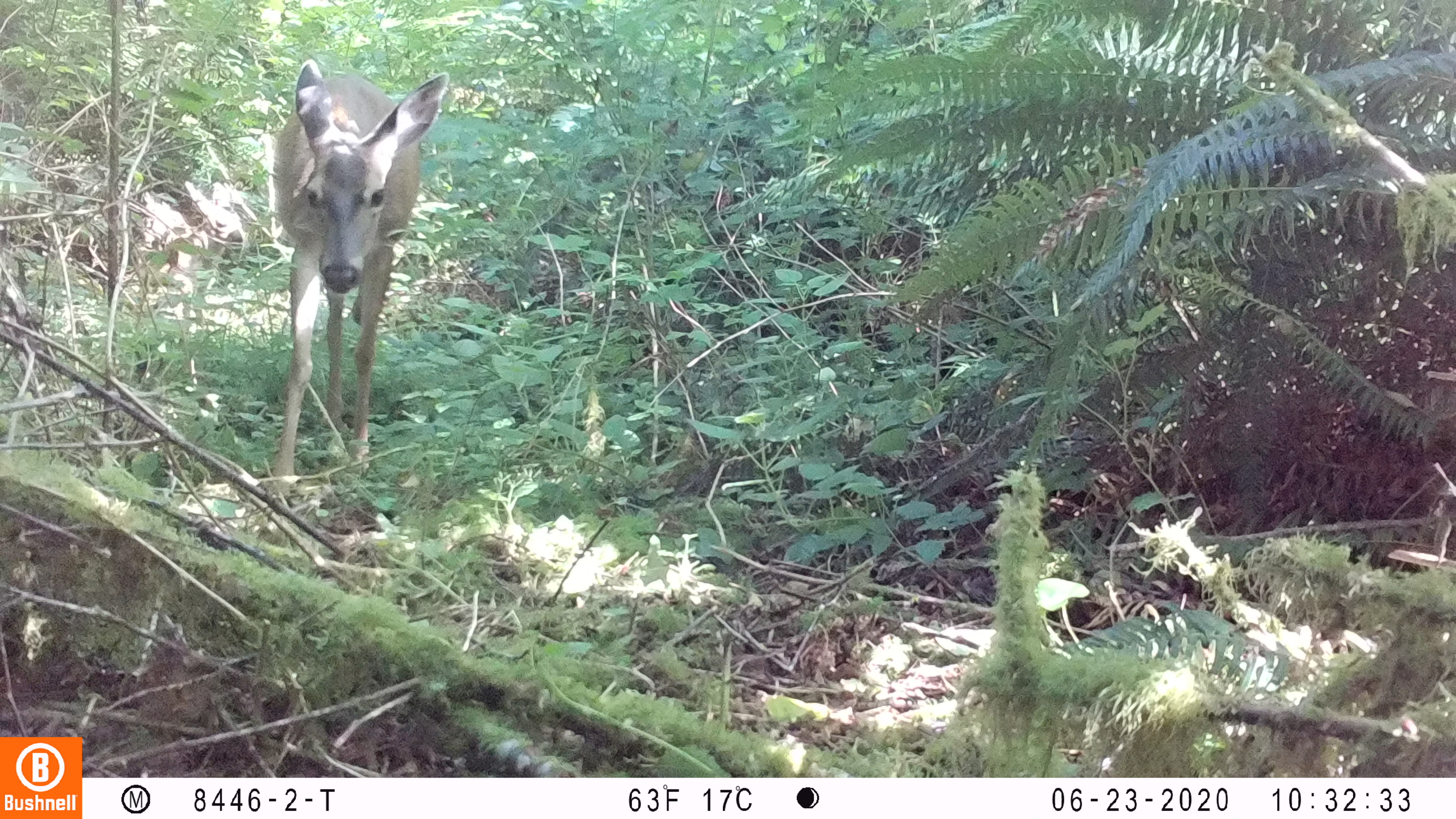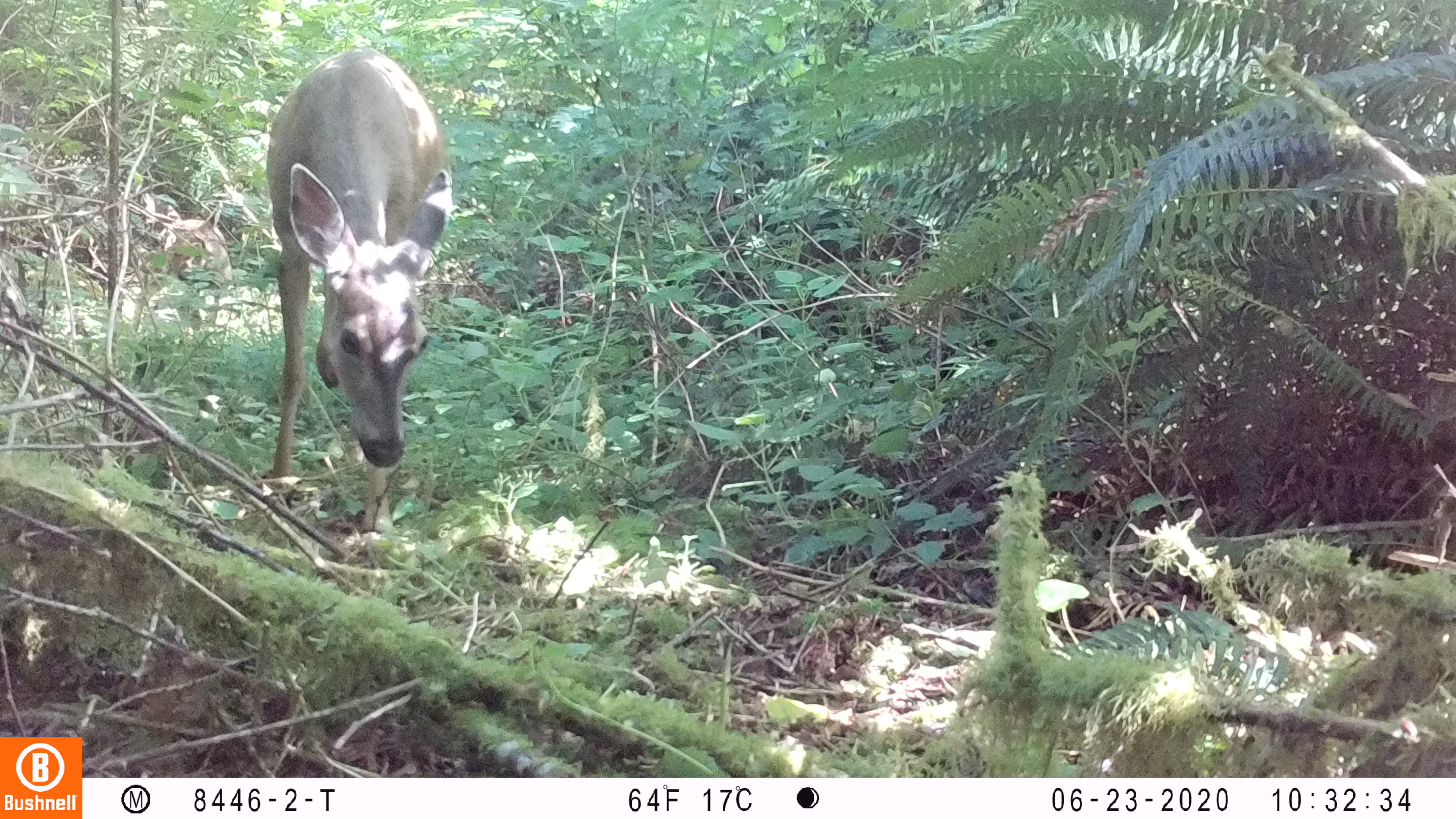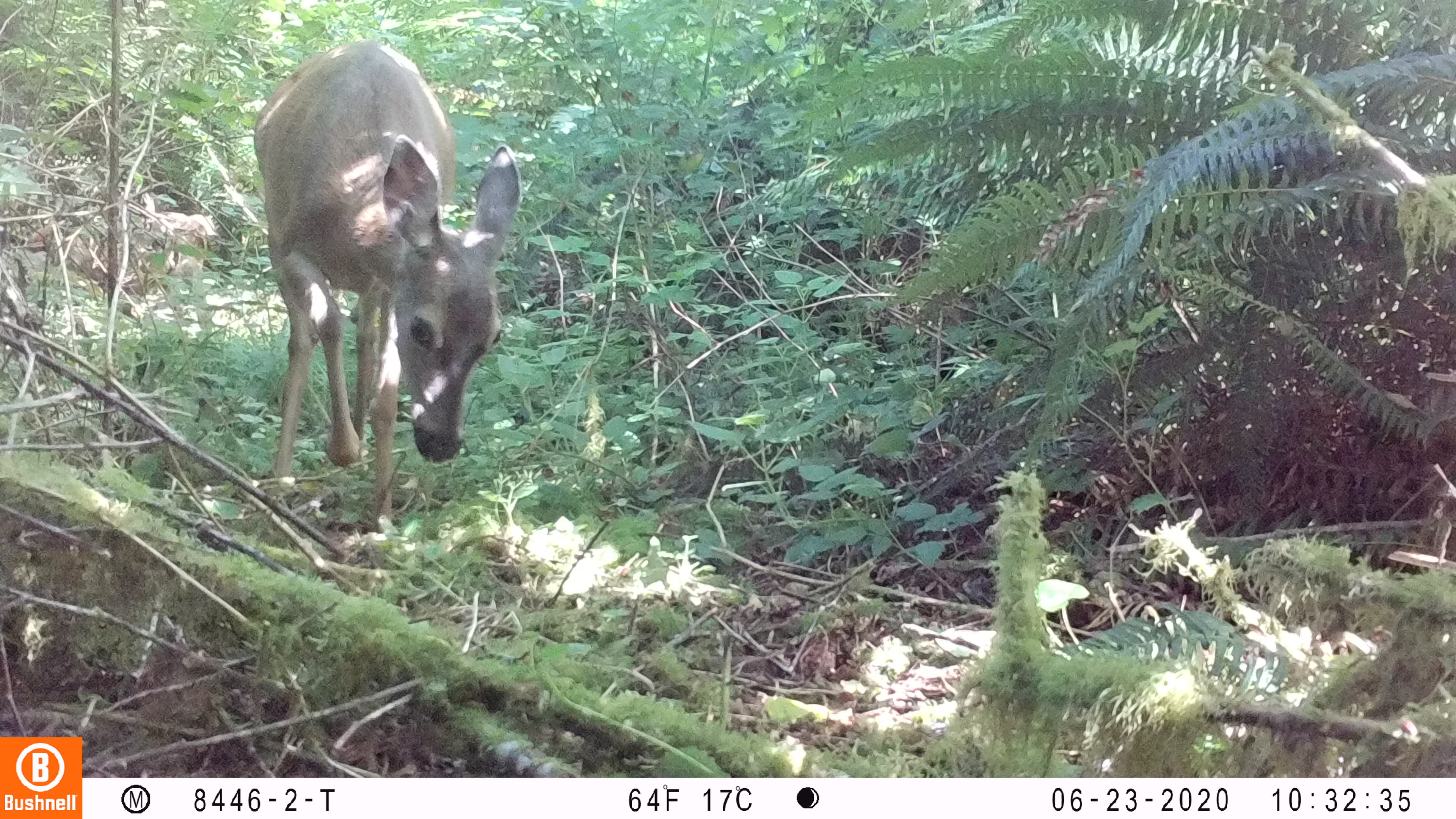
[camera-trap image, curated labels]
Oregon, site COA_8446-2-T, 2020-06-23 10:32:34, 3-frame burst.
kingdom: Animalia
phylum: Chordata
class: Mammalia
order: Artiodactyla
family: Cervidae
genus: Odocoileus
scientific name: Odocoileus hemionus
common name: black-tailed deer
Black-tailed deer (Odocoileus hemionus).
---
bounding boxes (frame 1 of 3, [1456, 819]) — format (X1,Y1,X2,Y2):
black-tailed deer: (247,46,454,509)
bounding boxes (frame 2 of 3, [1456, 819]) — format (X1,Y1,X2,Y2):
black-tailed deer: (251,29,455,505)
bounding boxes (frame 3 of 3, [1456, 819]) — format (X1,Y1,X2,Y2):
black-tailed deer: (245,25,526,499)